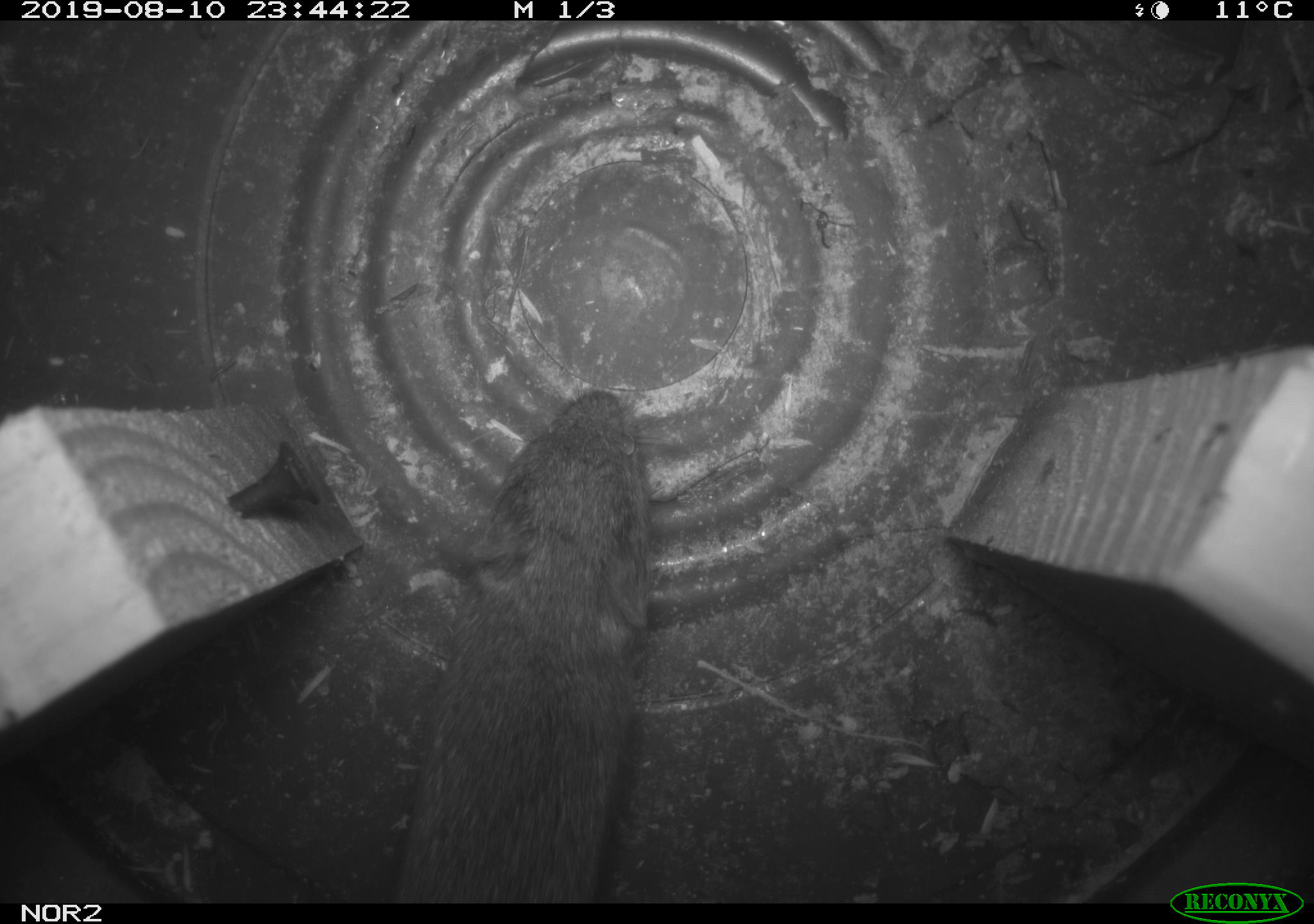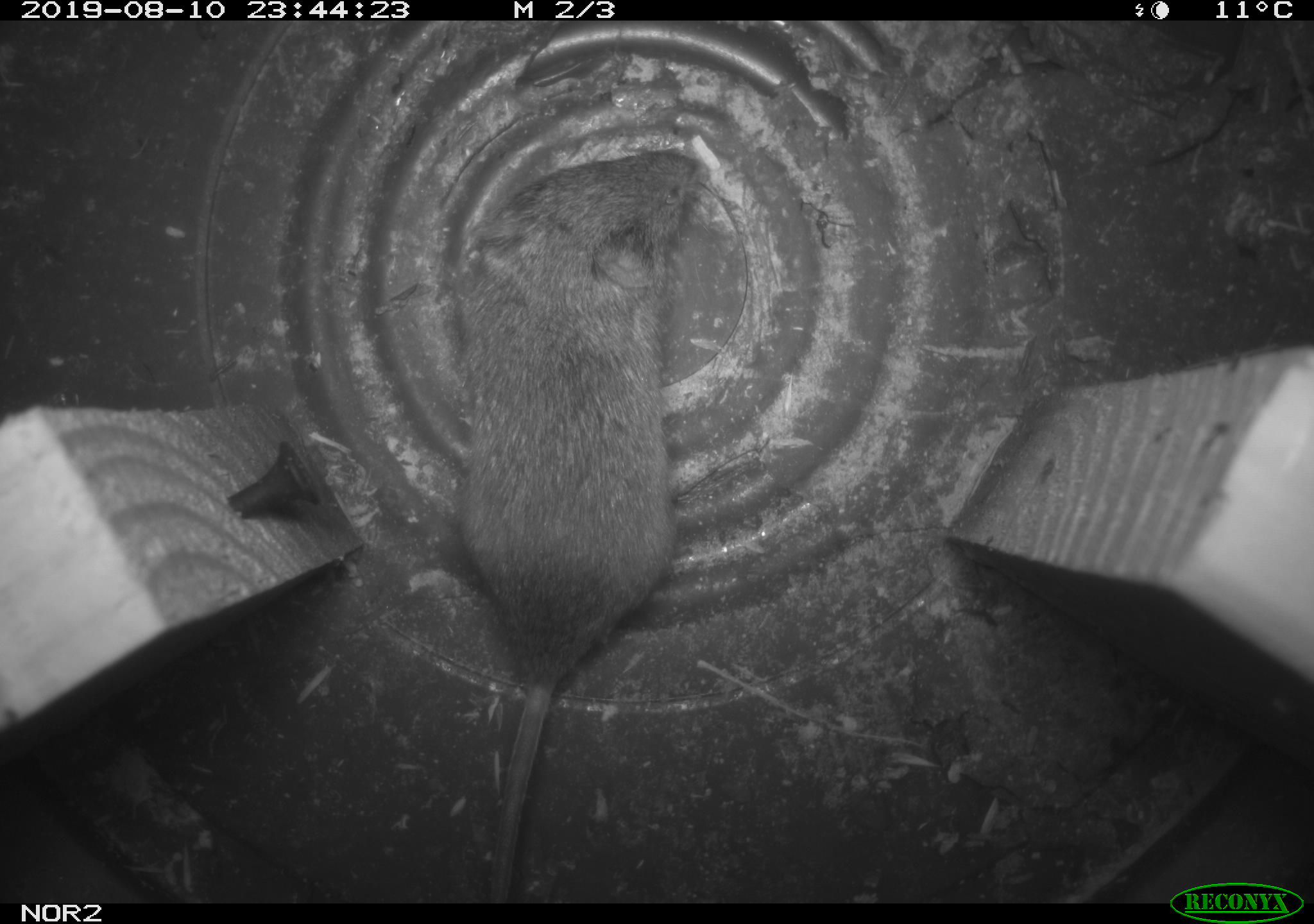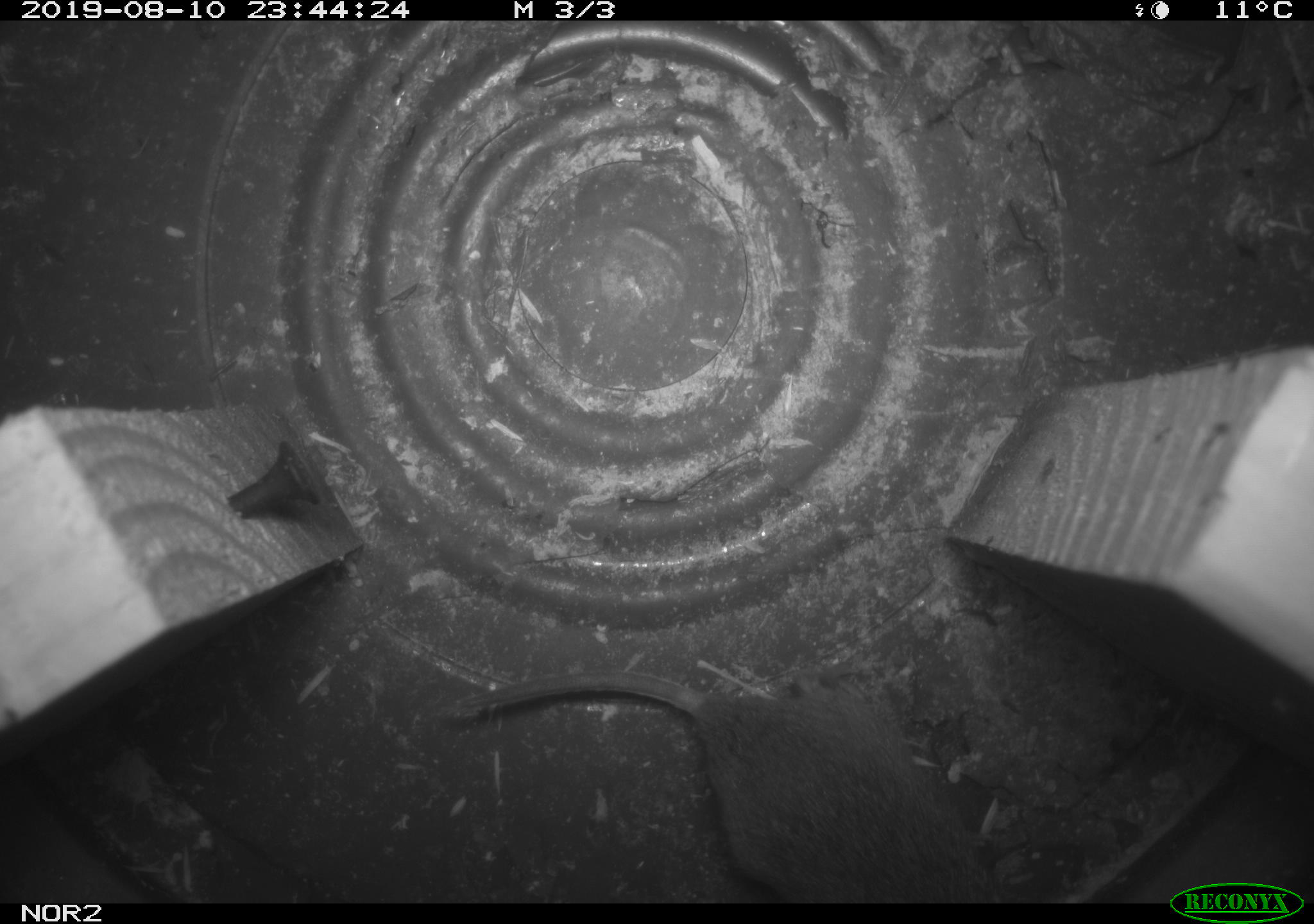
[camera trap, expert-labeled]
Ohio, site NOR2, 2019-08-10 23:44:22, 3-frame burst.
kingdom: Animalia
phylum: Chordata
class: Mammalia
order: Rodentia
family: Cricetidae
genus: Microtus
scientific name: Microtus pennsylvanicus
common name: meadow vole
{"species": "meadow vole (Microtus pennsylvanicus)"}